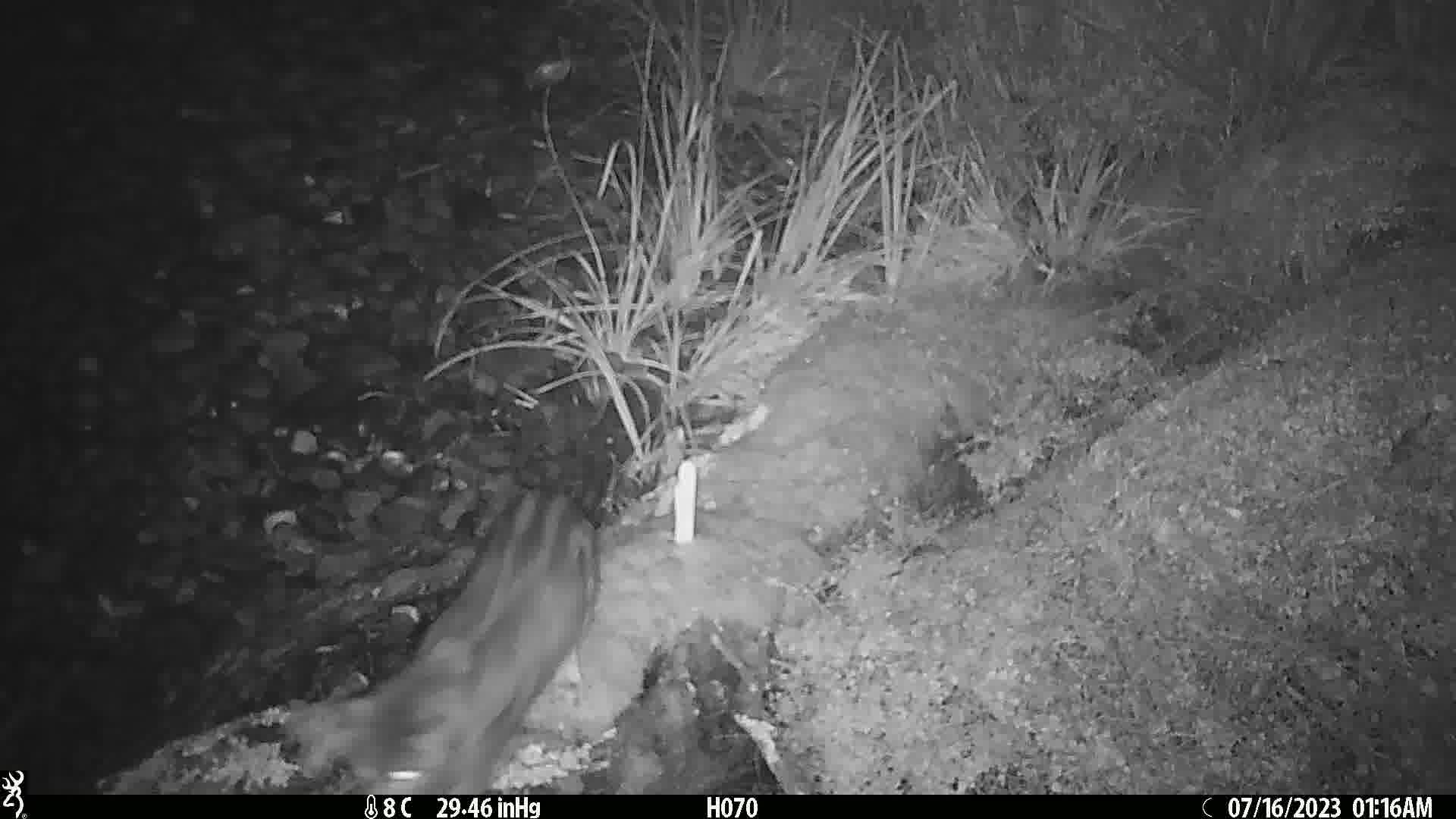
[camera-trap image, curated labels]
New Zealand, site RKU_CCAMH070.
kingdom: Animalia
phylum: Chordata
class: Mammalia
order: Carnivora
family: Felidae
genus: Felis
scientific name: Felis catus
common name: domestic cat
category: cat